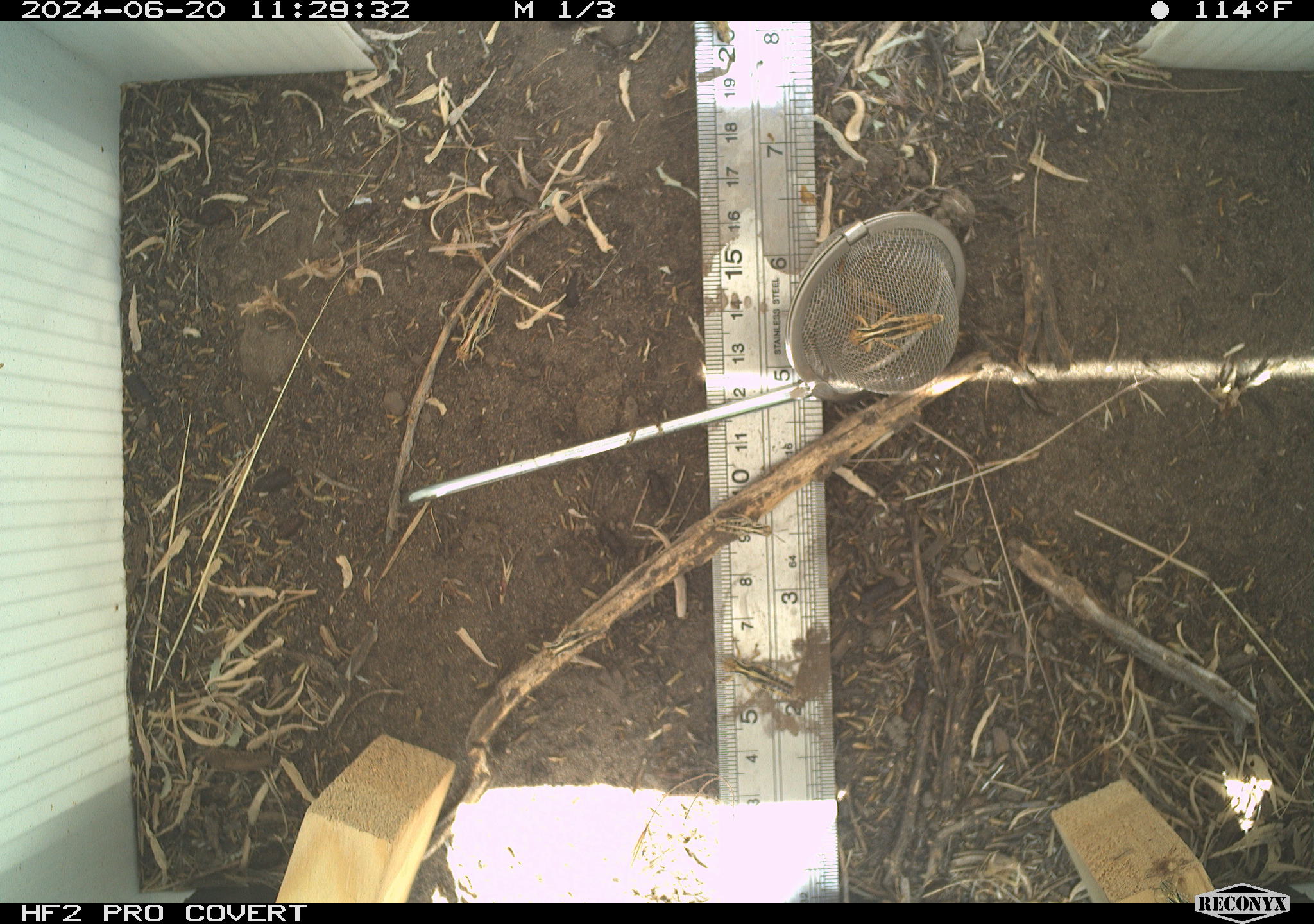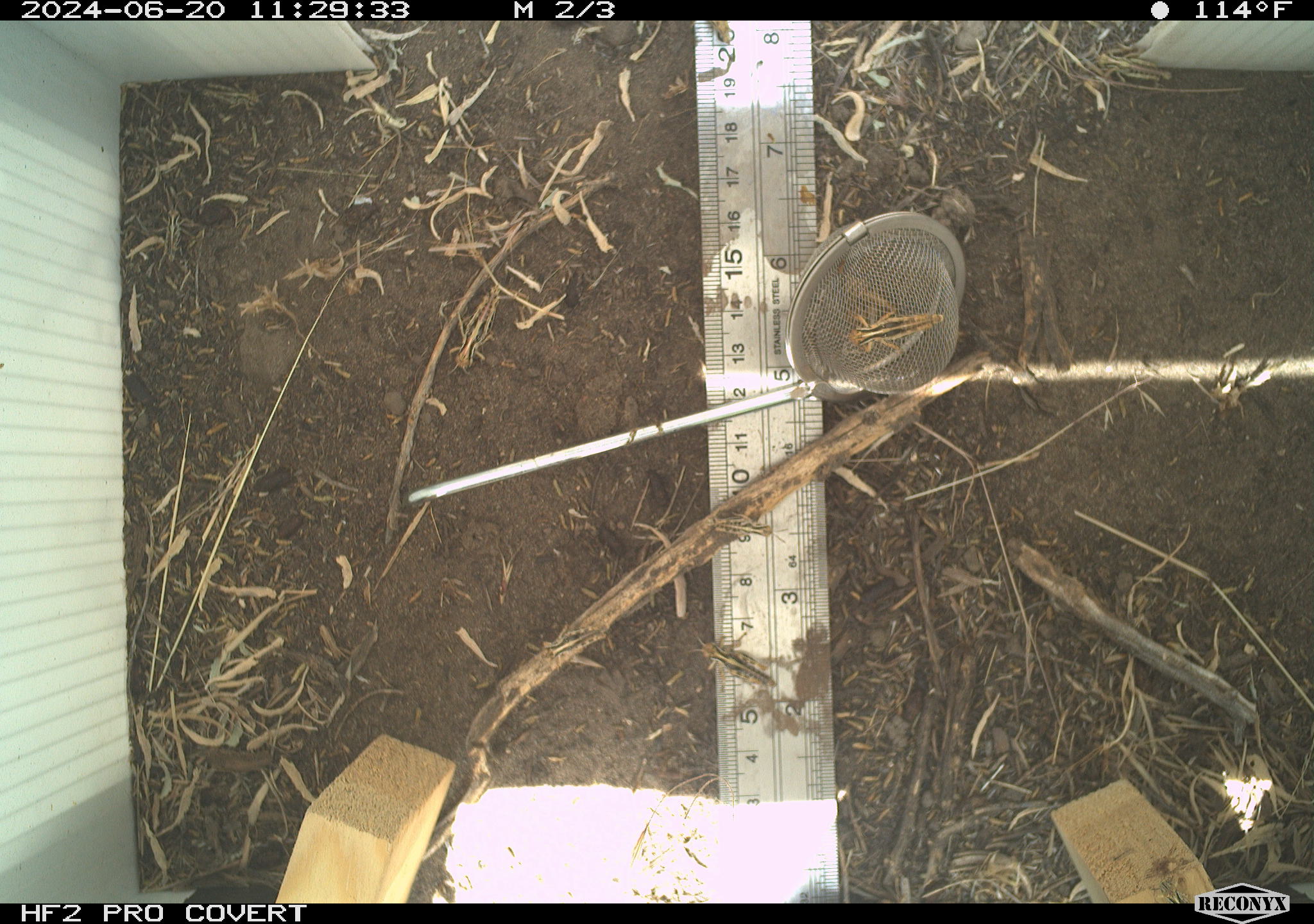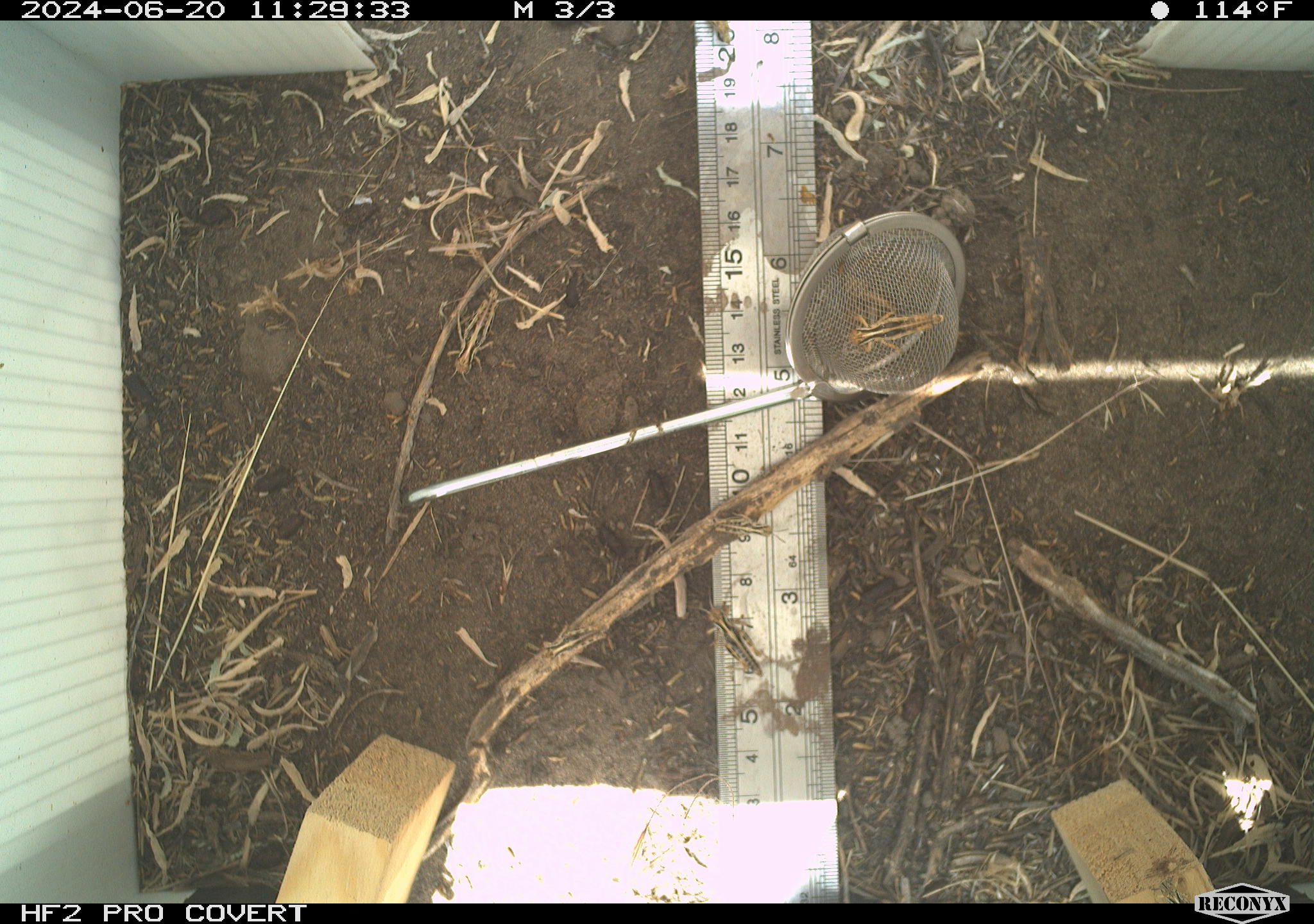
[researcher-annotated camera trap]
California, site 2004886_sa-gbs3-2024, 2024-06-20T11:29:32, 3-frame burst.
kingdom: Animalia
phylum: Arthropoda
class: Insecta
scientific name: Insecta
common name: insect